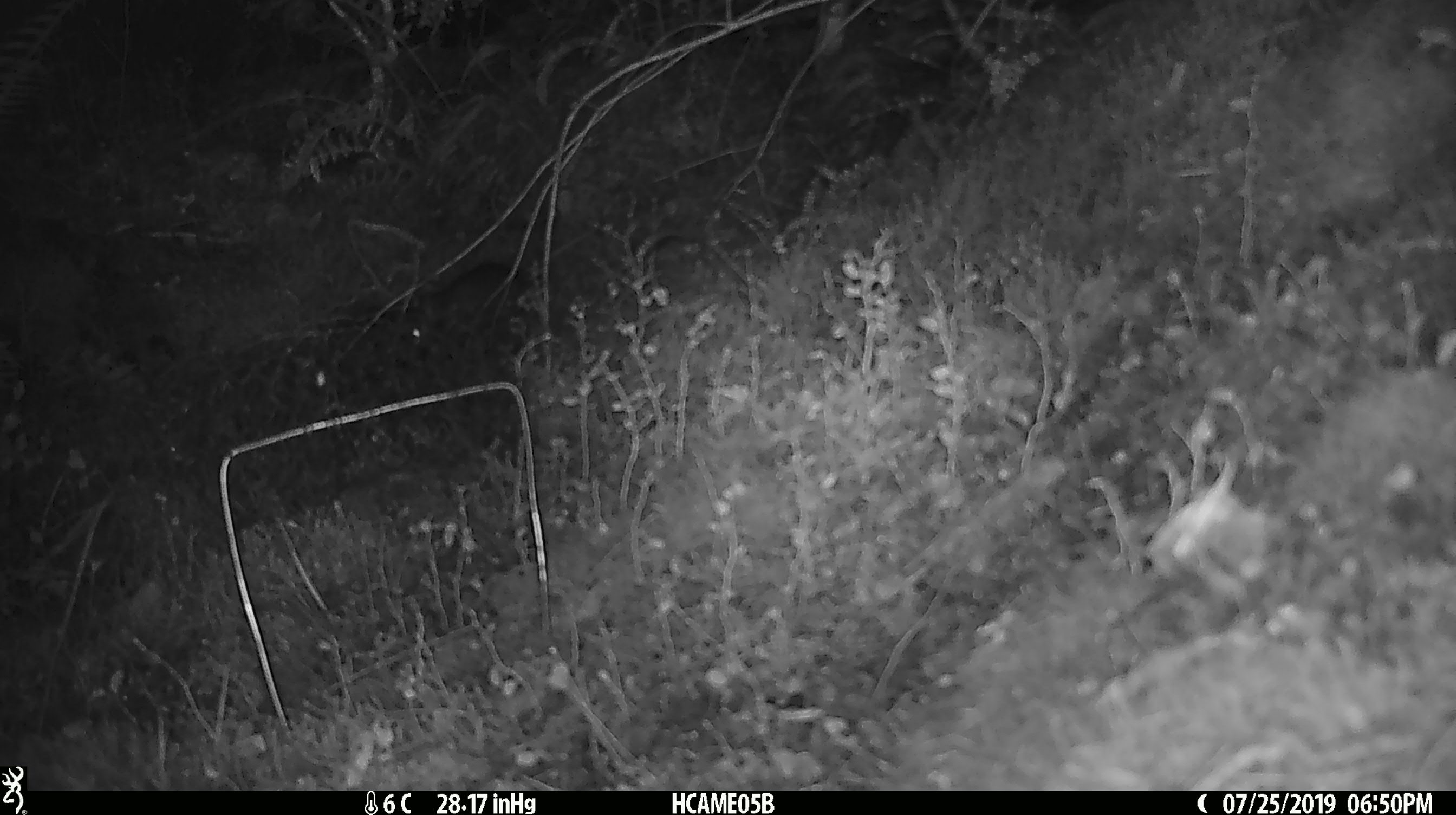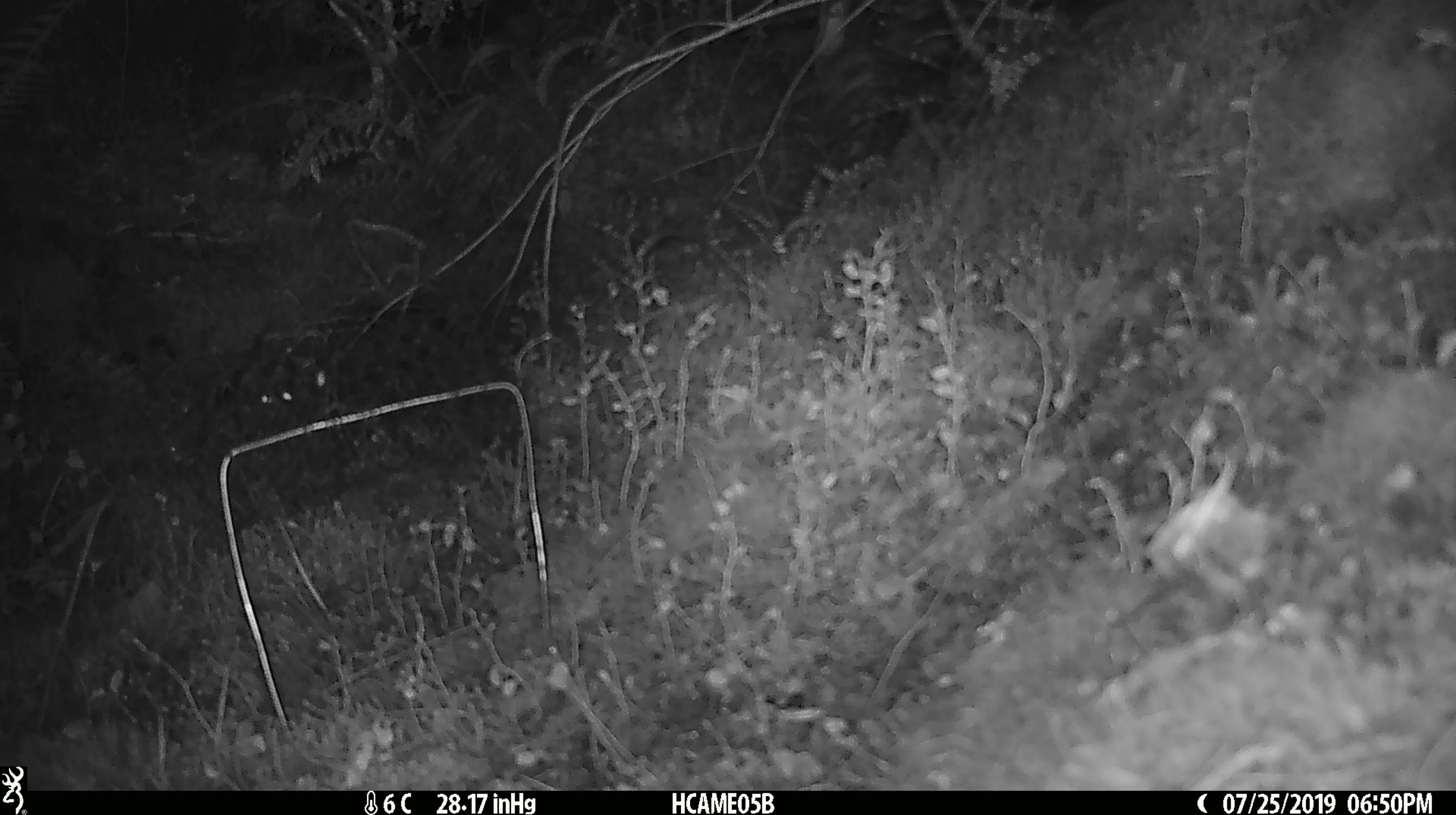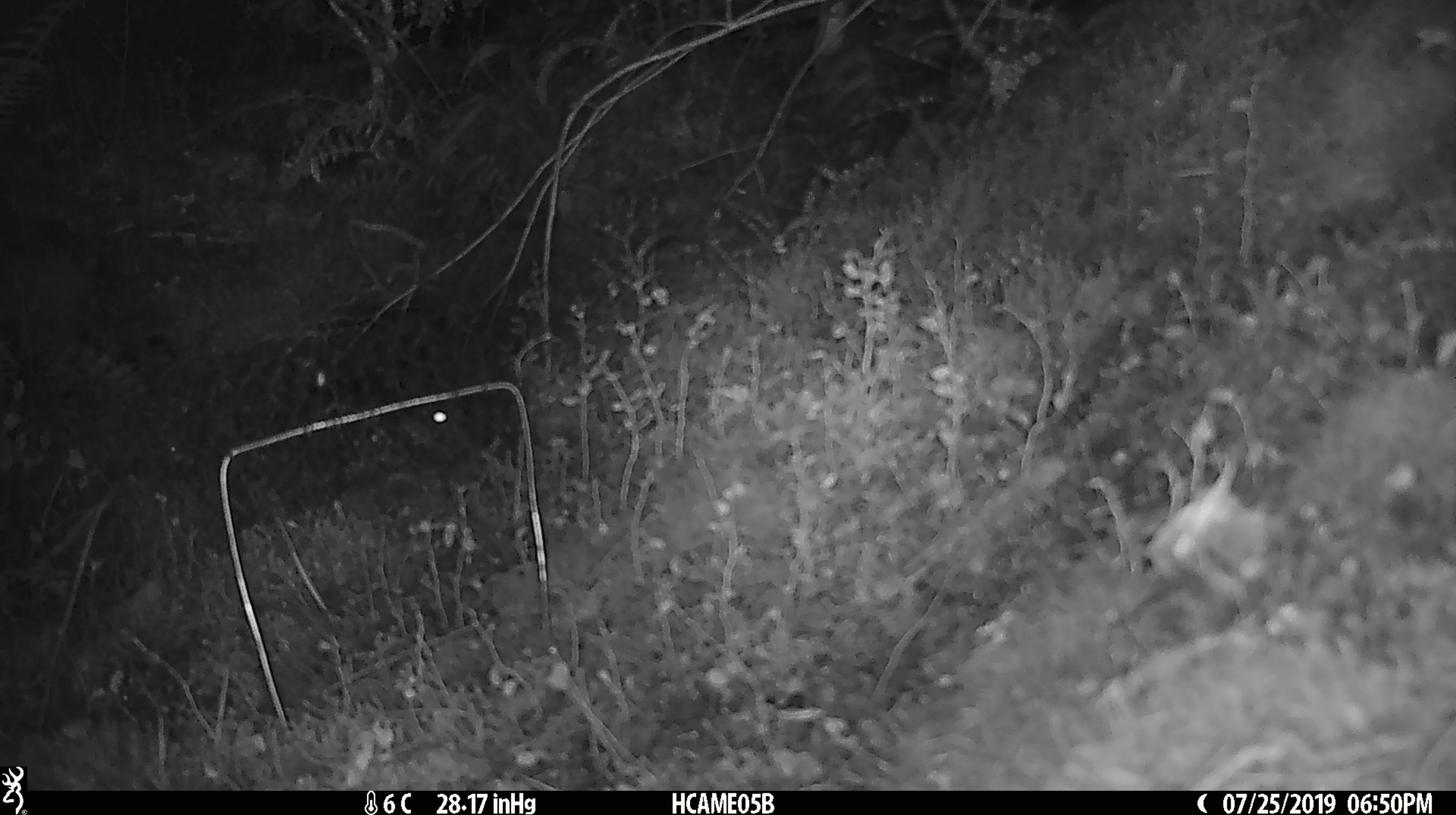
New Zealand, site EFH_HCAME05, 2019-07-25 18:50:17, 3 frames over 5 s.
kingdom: Animalia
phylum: Chordata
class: Mammalia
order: Rodentia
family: Muridae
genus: Mus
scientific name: Mus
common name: mouse